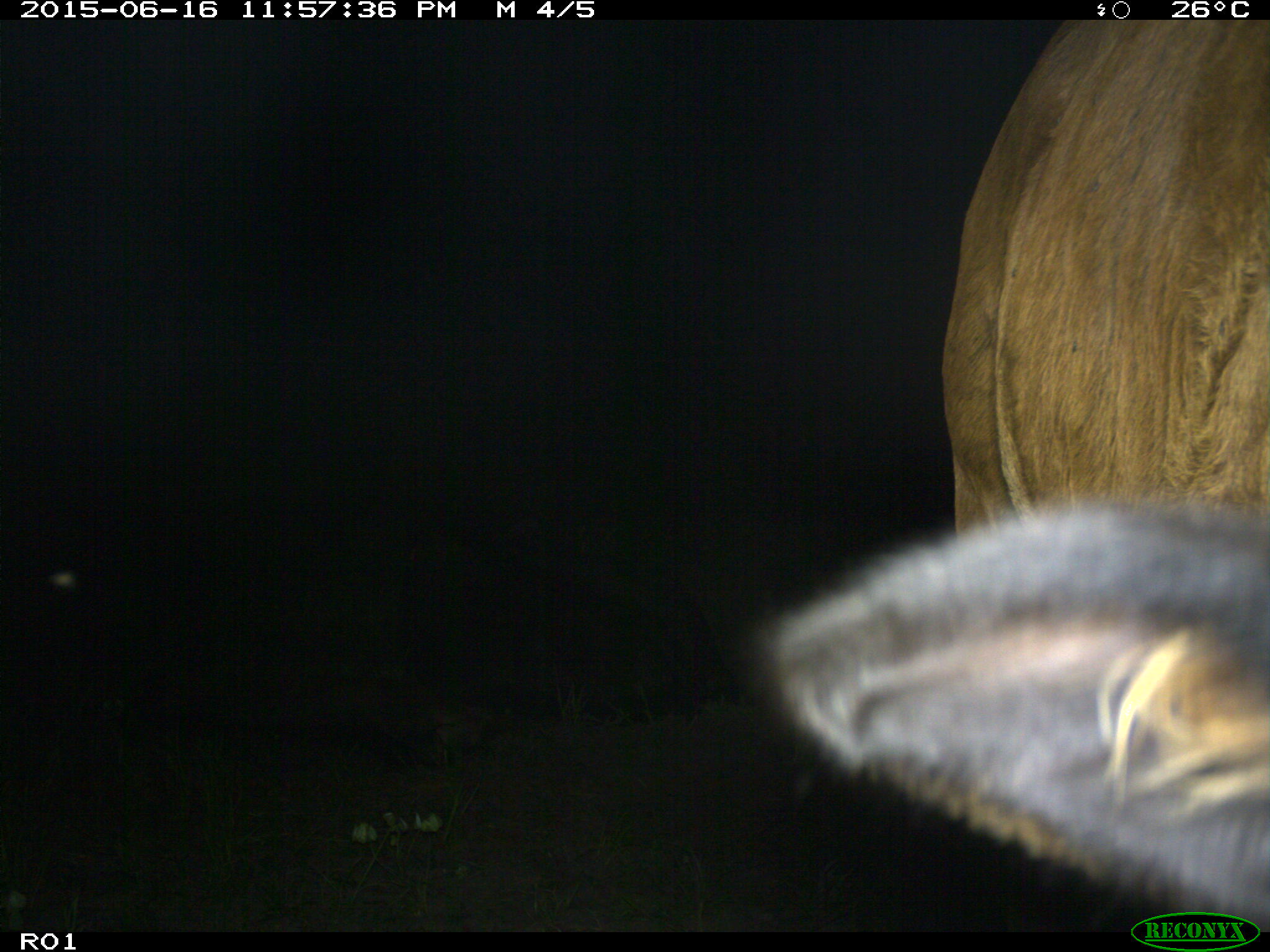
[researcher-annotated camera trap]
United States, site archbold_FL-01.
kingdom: Animalia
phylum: Chordata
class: Mammalia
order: Artiodactyla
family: Bovidae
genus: Bos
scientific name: Bos taurus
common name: domestic cow